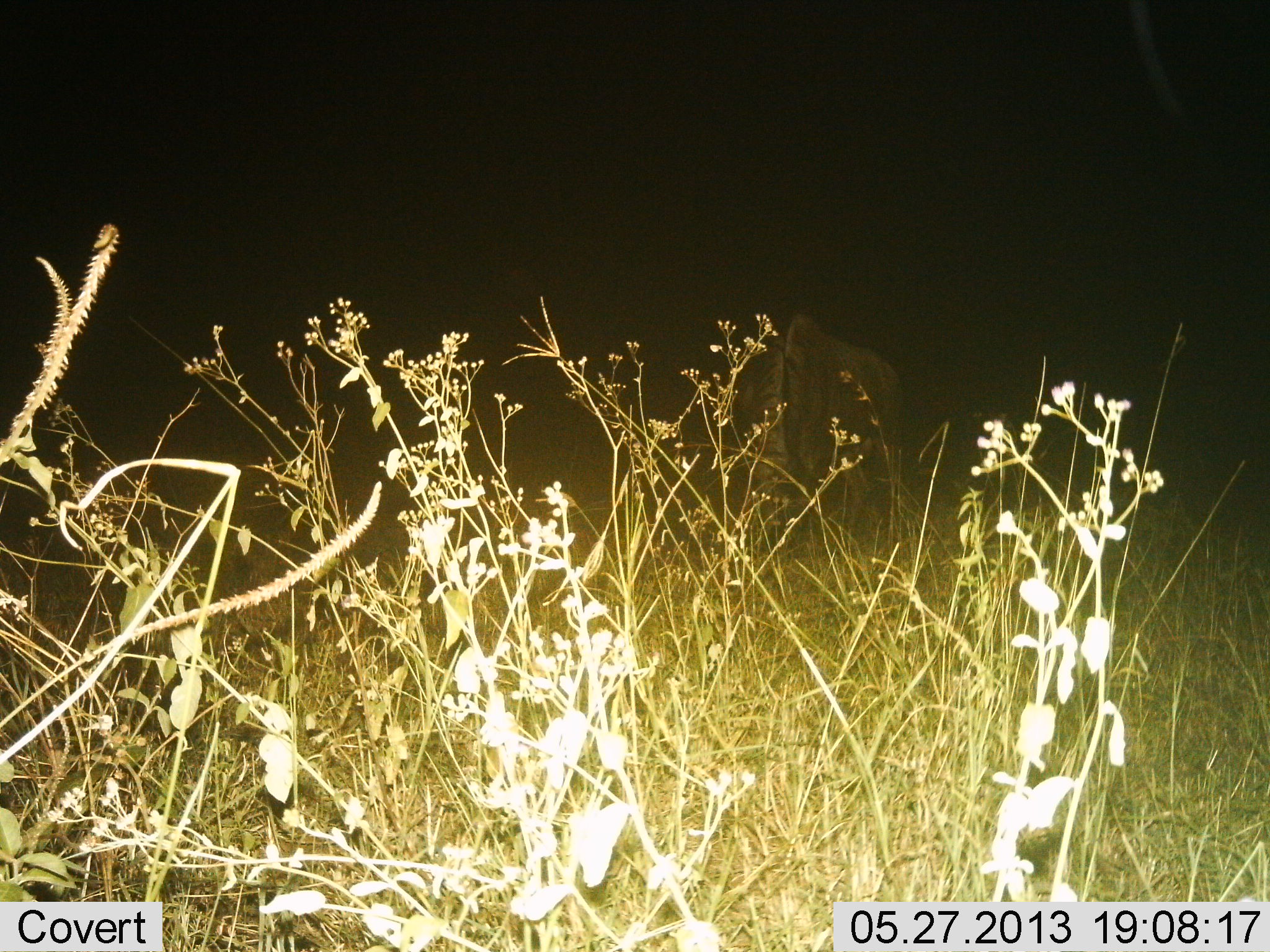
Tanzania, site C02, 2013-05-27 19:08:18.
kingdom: Animalia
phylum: Chordata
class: Mammalia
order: Artiodactyla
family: Bovidae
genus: Connochaetes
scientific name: Connochaetes taurinus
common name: blue wildebeest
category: wildebeest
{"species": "wildebeest (blue wildebeest) (Connochaetes taurinus)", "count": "1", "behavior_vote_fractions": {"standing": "0%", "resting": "0%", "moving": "0%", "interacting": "0%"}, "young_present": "0%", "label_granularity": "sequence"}